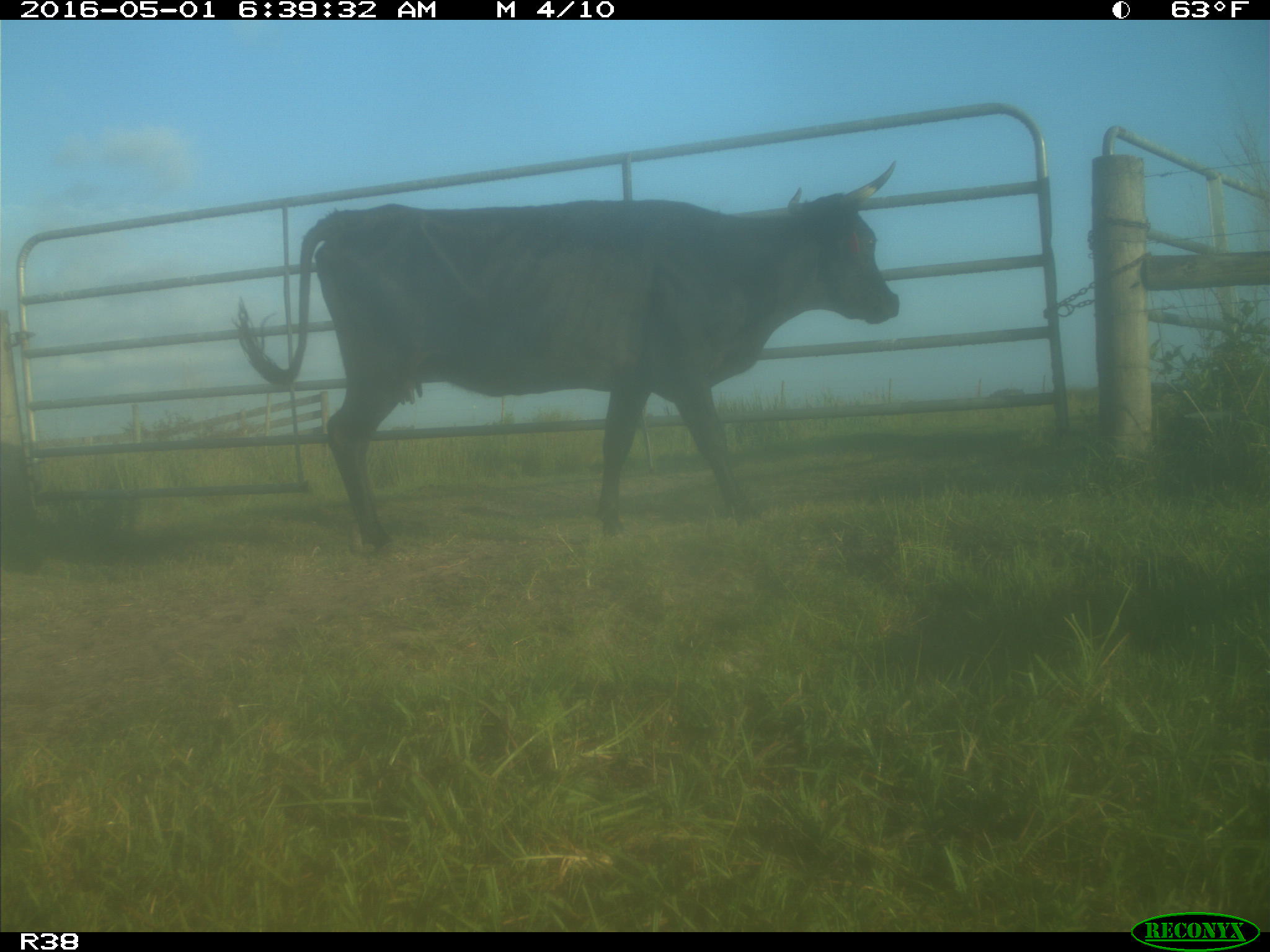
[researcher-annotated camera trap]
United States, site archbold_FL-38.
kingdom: Animalia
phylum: Chordata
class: Mammalia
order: Artiodactyla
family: Bovidae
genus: Bos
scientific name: Bos taurus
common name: domestic cow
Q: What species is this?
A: Bos taurus (domestic cow).